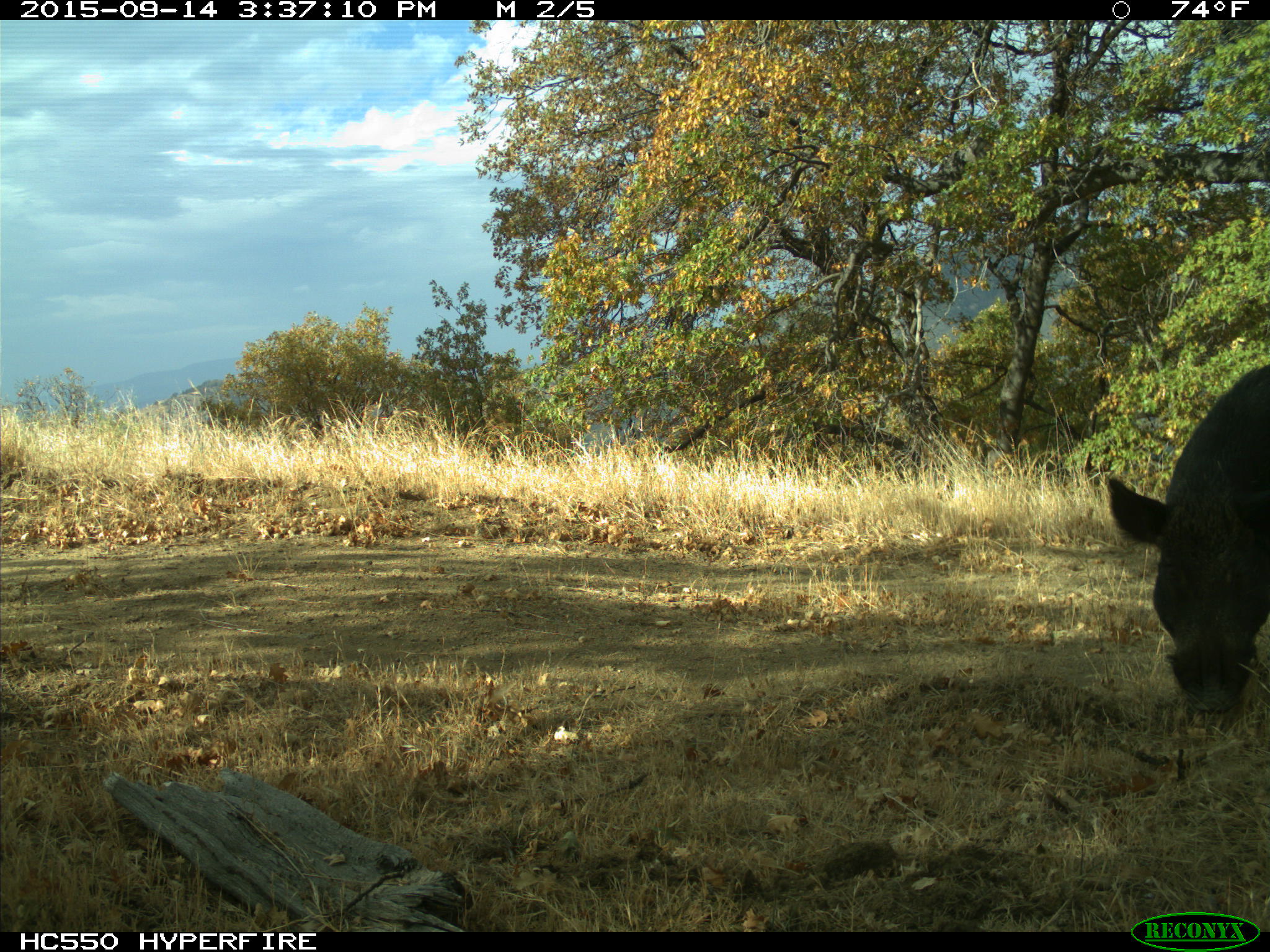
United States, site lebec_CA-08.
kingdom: Animalia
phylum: Chordata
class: Mammalia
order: Artiodactyla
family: Suidae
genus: Sus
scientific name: Sus scrofa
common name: wild boar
Sus scrofa (wild boar).